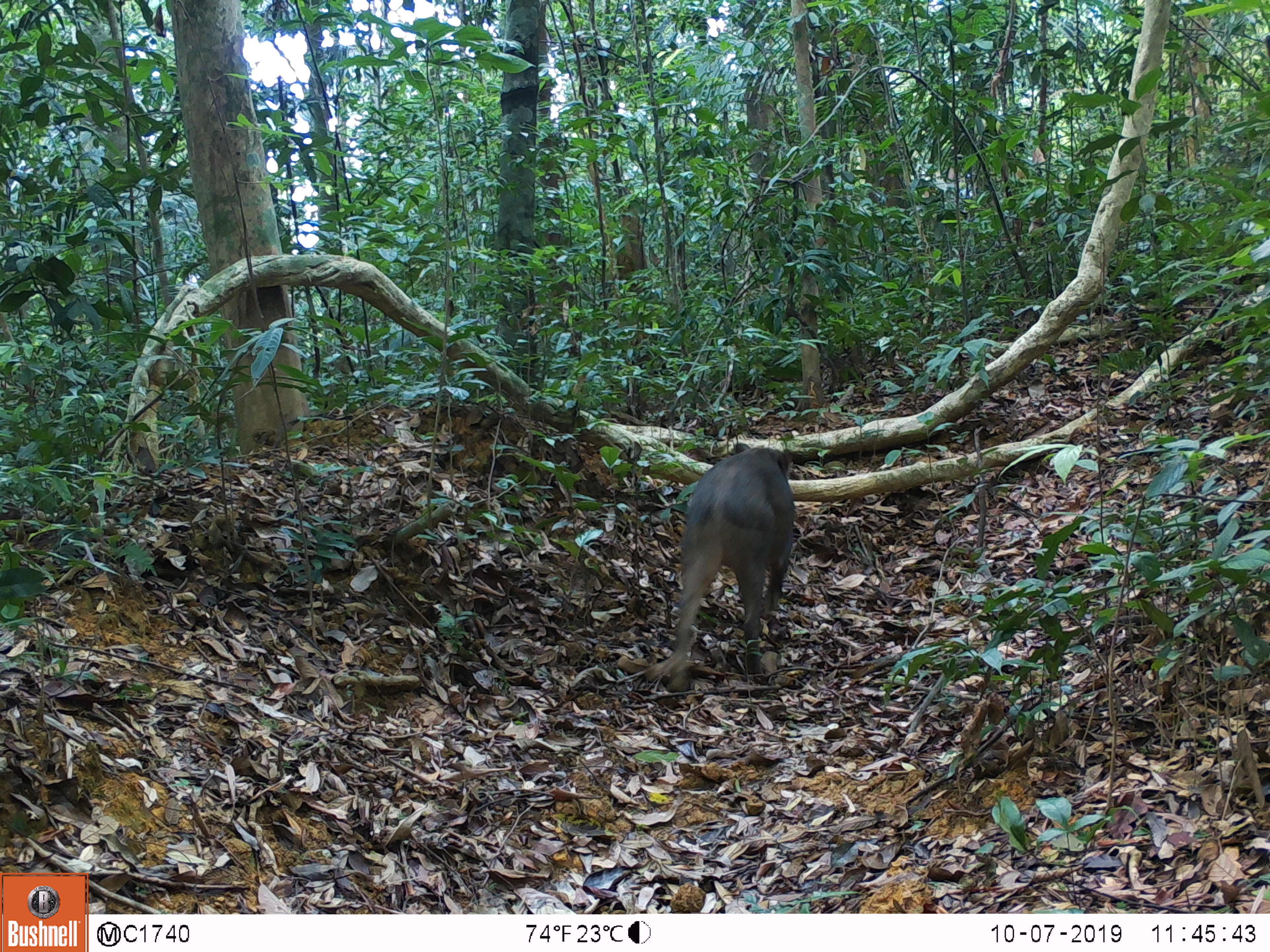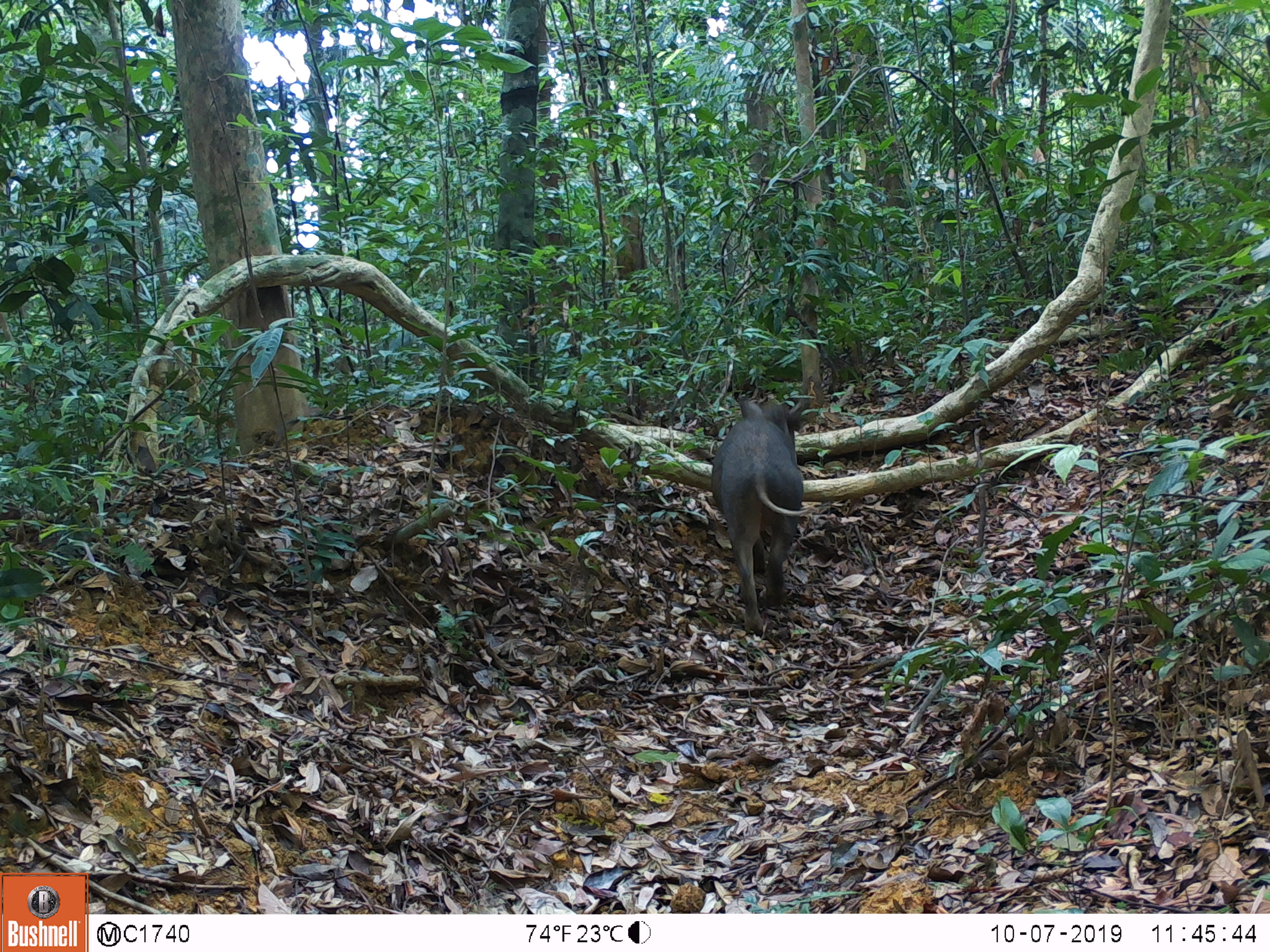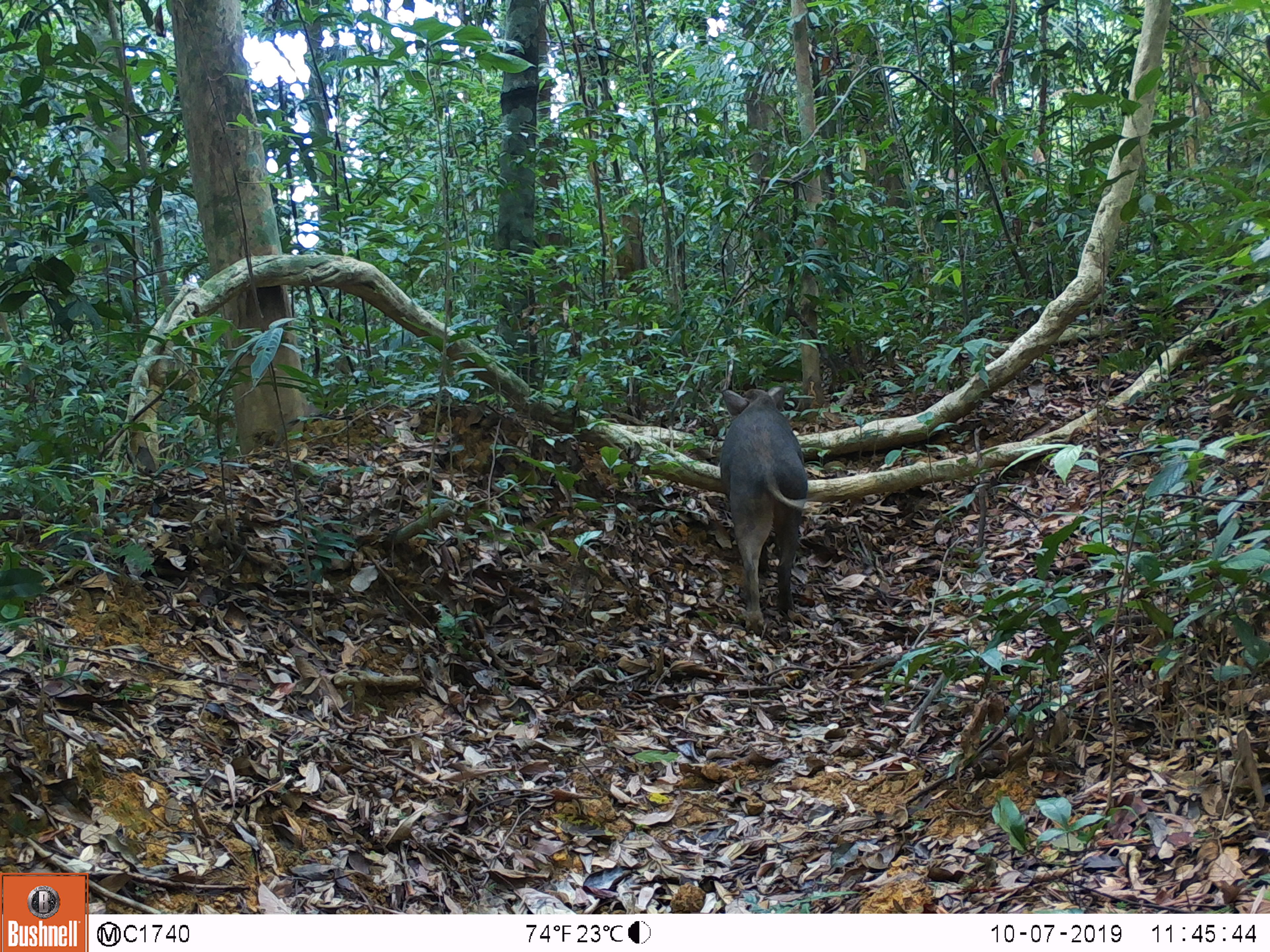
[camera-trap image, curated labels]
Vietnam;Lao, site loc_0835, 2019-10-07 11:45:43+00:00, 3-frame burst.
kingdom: Animalia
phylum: Chordata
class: Mammalia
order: Artiodactyla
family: Suidae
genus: Sus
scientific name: Sus scrofa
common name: eurasian wild pig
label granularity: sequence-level